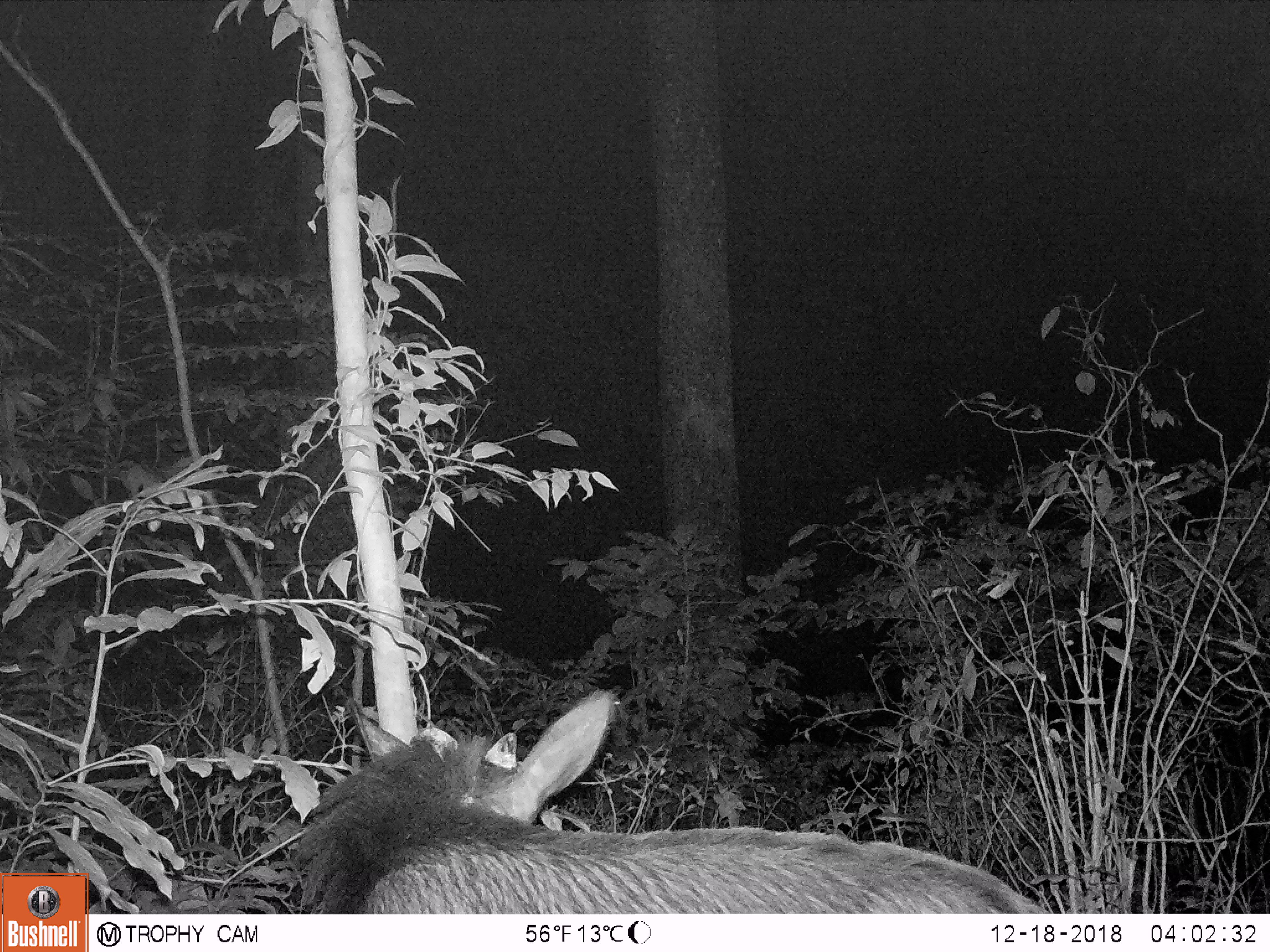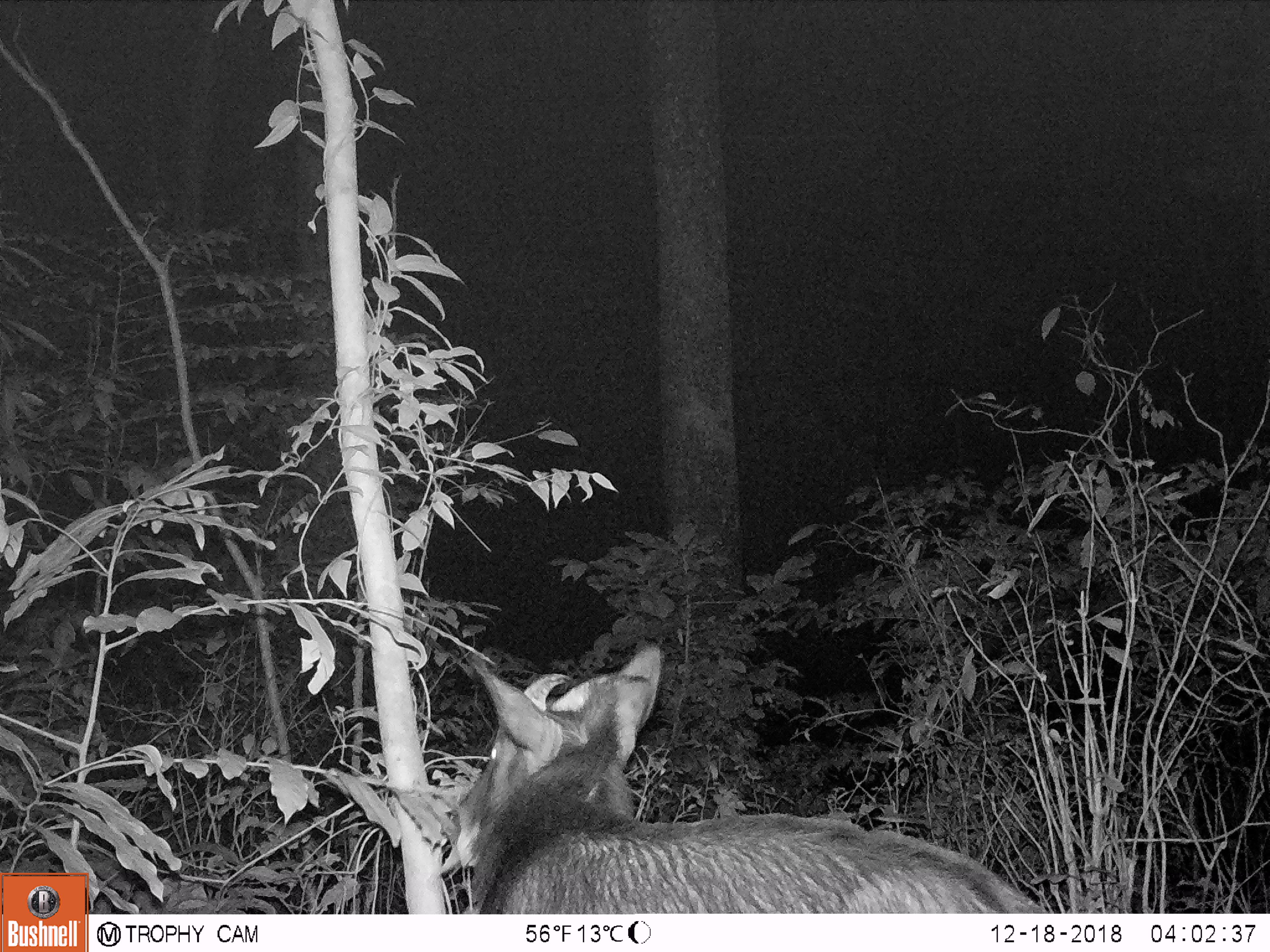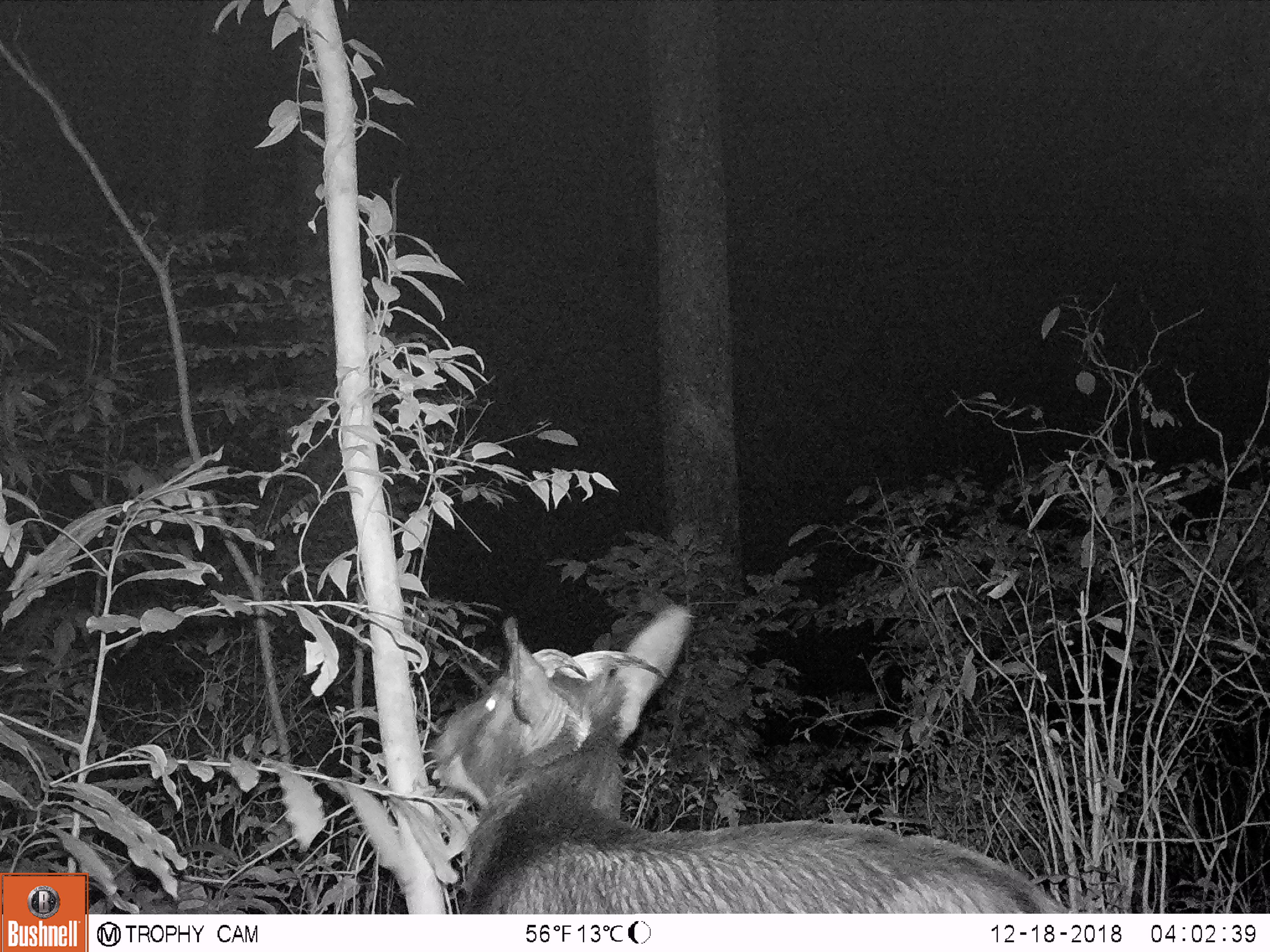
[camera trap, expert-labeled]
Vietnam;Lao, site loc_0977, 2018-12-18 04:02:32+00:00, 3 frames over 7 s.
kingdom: Animalia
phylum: Chordata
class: Mammalia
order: Artiodactyla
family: Bovidae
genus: Capricornis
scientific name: Capricornis sumatraensis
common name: chinese serow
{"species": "chinese serow (Capricornis sumatraensis)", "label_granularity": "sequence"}